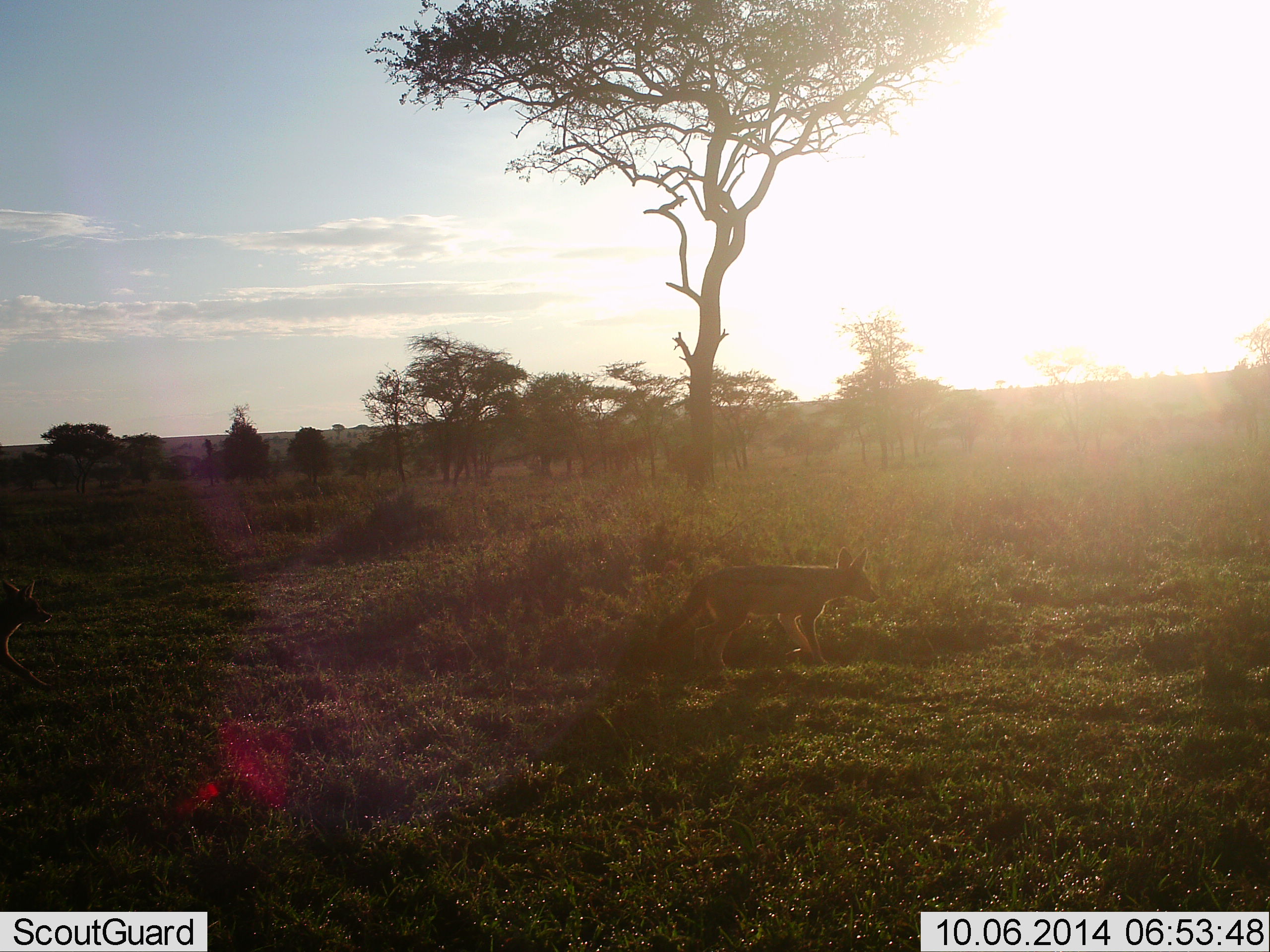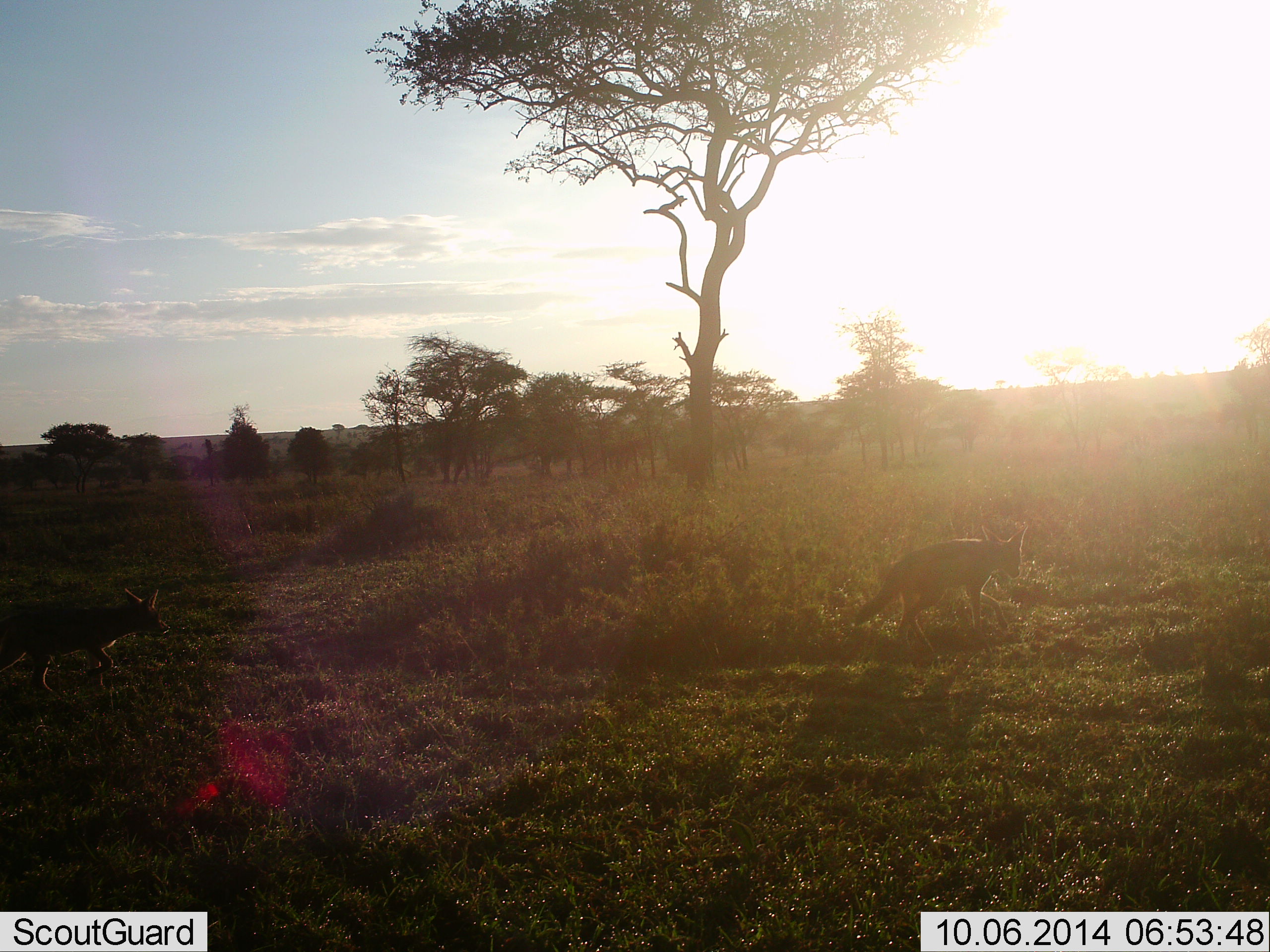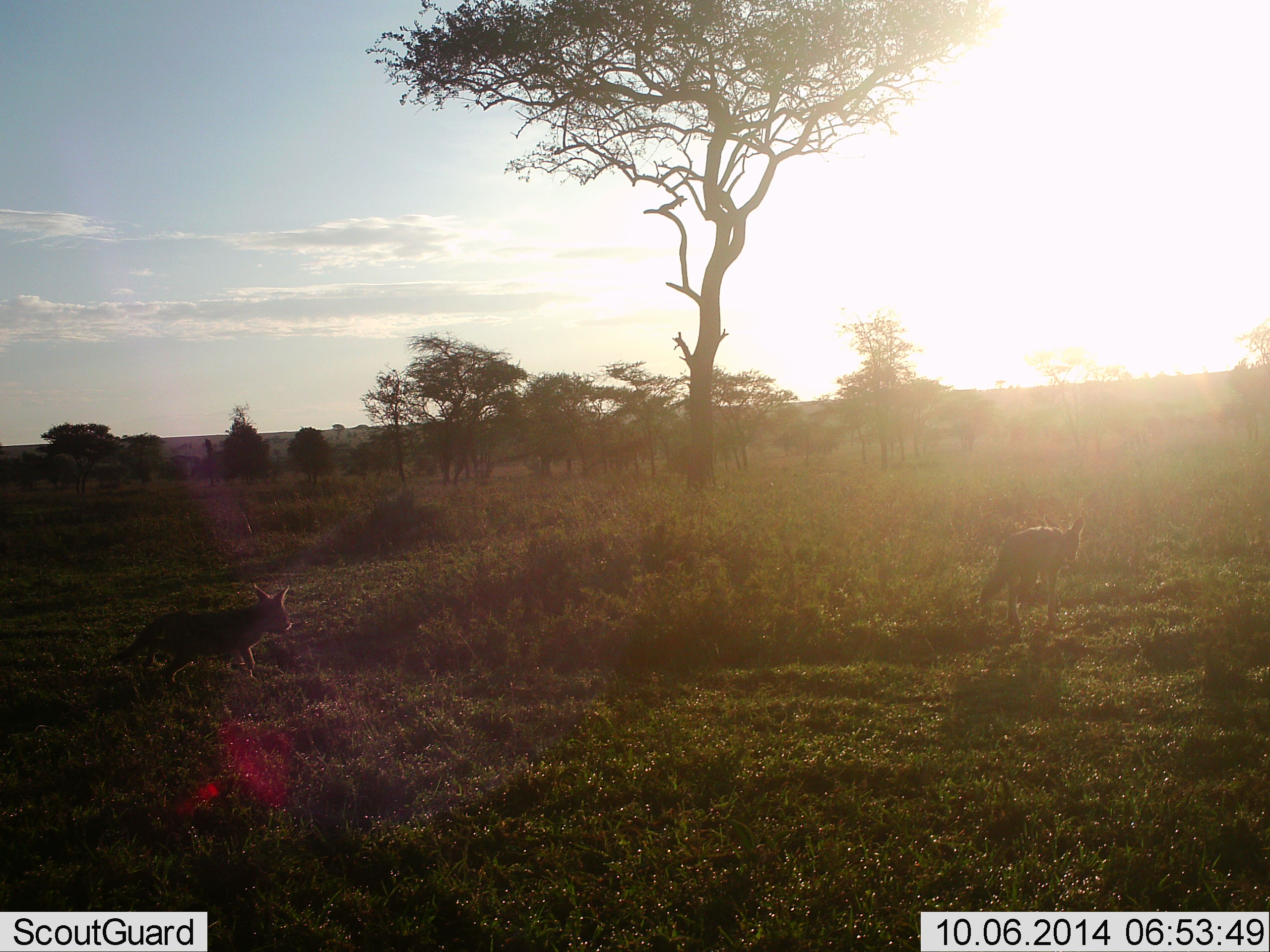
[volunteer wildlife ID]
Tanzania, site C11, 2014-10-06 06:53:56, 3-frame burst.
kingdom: Animalia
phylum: Chordata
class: Mammalia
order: Carnivora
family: Canidae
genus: Lupulella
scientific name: Lupulella mesomelas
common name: black-backed jackal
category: jackal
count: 2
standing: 10%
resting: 0%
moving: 100%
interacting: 0%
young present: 10%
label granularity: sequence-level